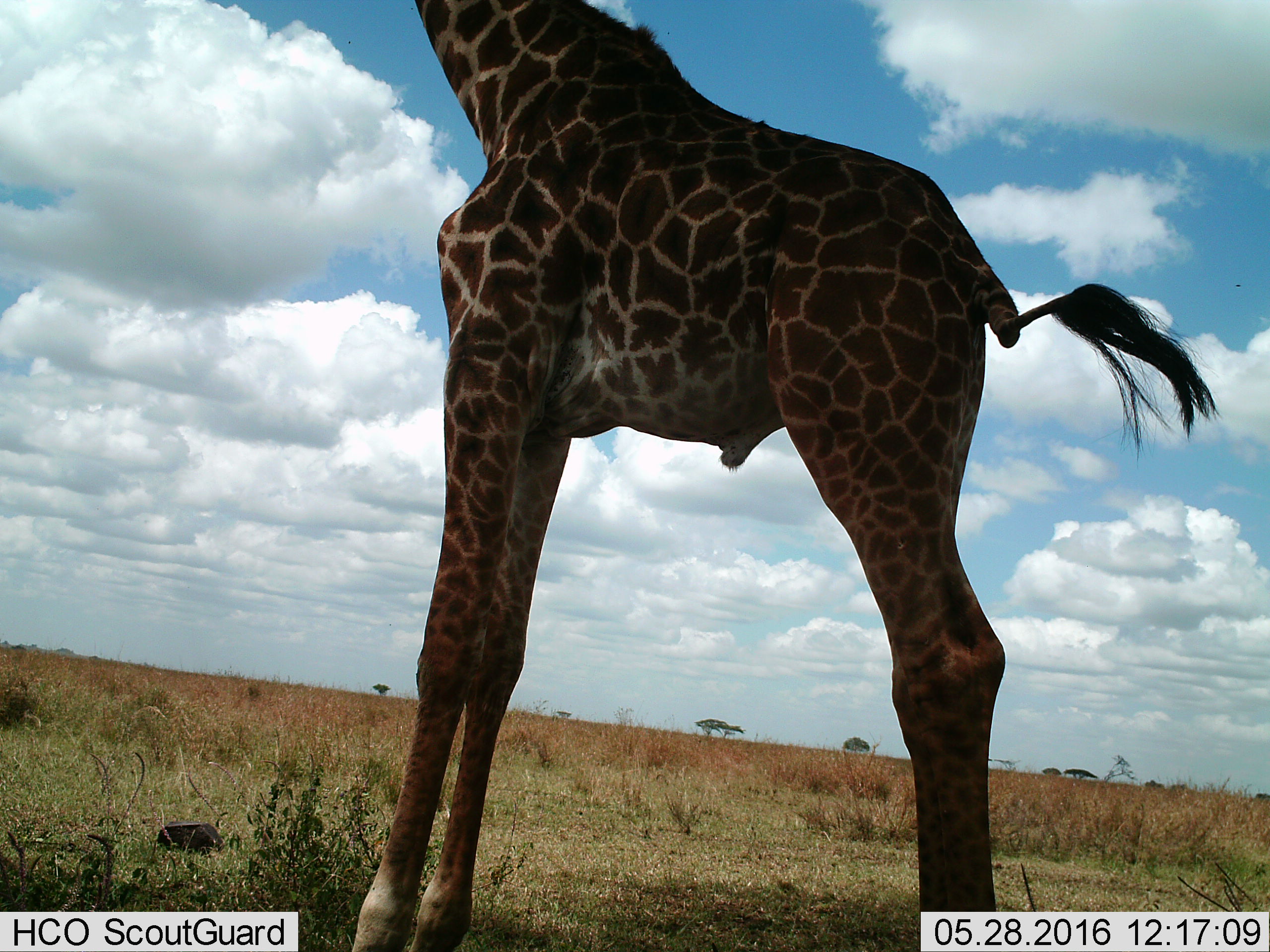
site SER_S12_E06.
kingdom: Animalia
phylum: Chordata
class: Mammalia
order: Artiodactyla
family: Giraffidae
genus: Giraffa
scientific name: Giraffa camelopardalis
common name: giraffe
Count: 1.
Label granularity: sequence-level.